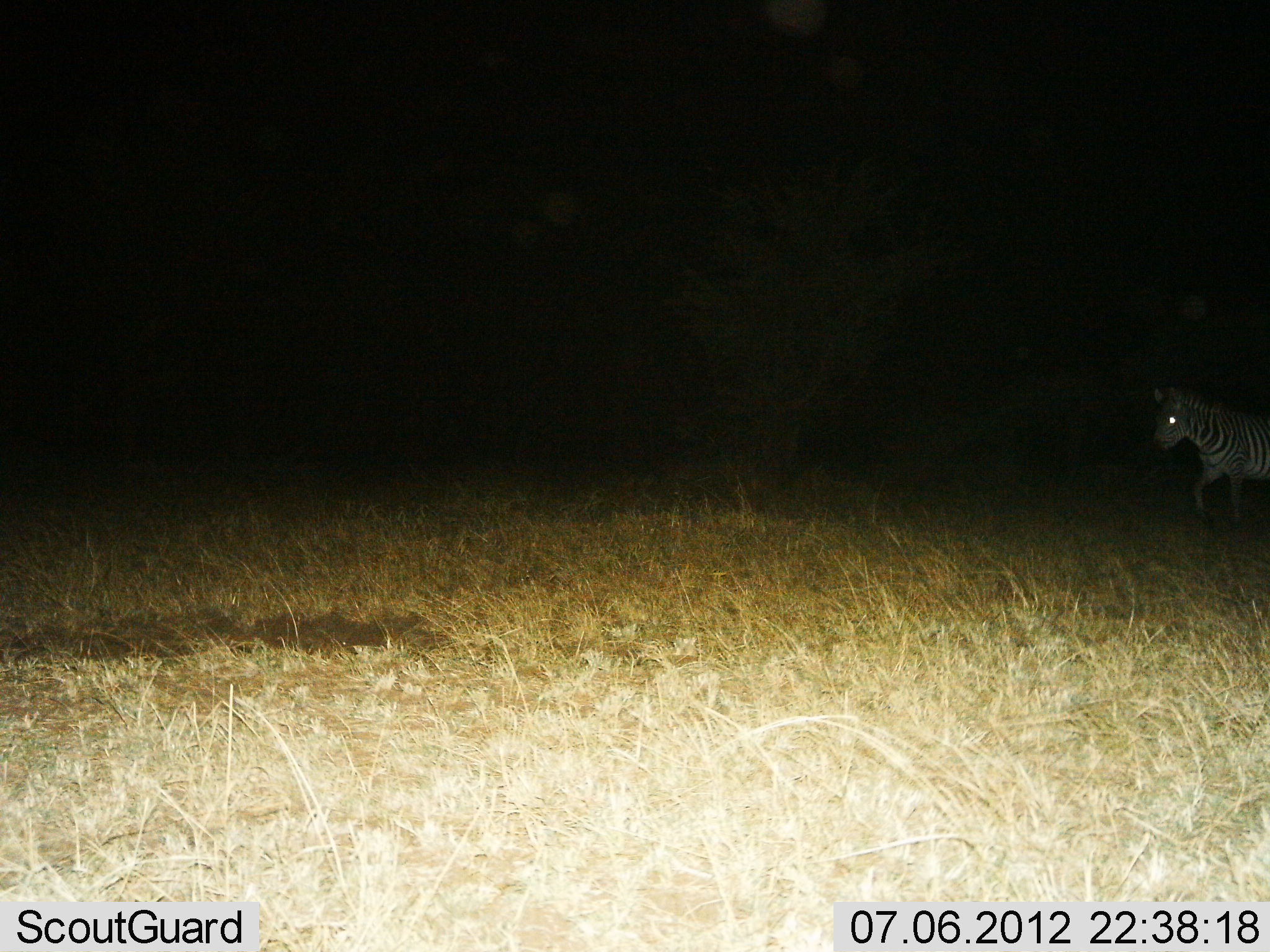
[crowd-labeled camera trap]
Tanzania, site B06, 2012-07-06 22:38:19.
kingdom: Animalia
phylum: Chordata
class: Mammalia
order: Perissodactyla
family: Equidae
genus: Equus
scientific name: Equus quagga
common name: plains zebra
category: zebra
Zebra (plains zebra) (Equus quagga), count 1. Behavior (volunteer vote fractions): standing 20%, resting 0%, moving 90%, interacting 0%. Young present (vote fraction): 0%. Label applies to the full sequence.